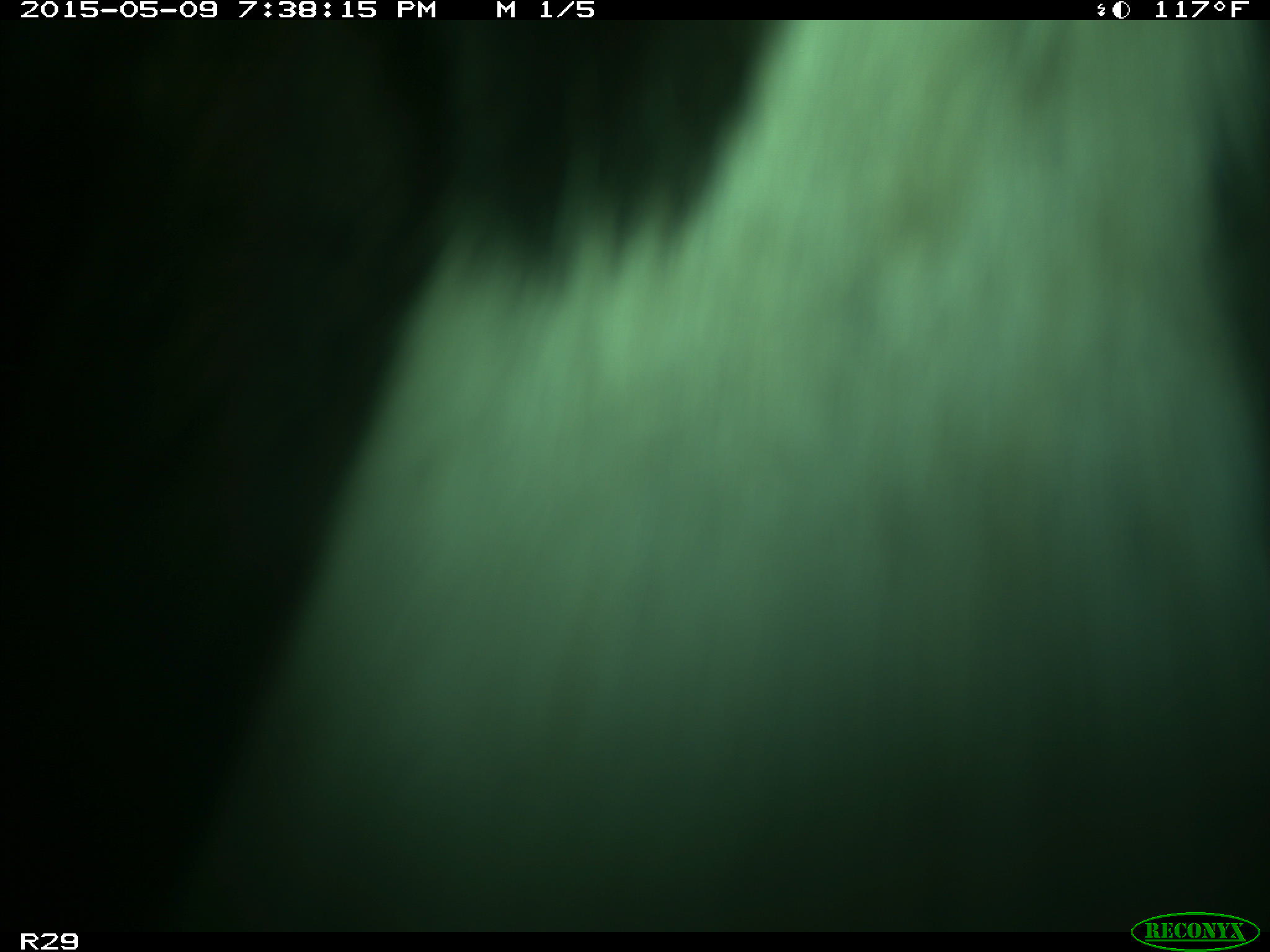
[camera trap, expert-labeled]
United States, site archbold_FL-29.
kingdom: Animalia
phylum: Chordata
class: Mammalia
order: Artiodactyla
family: Bovidae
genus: Bos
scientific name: Bos taurus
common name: domestic cow